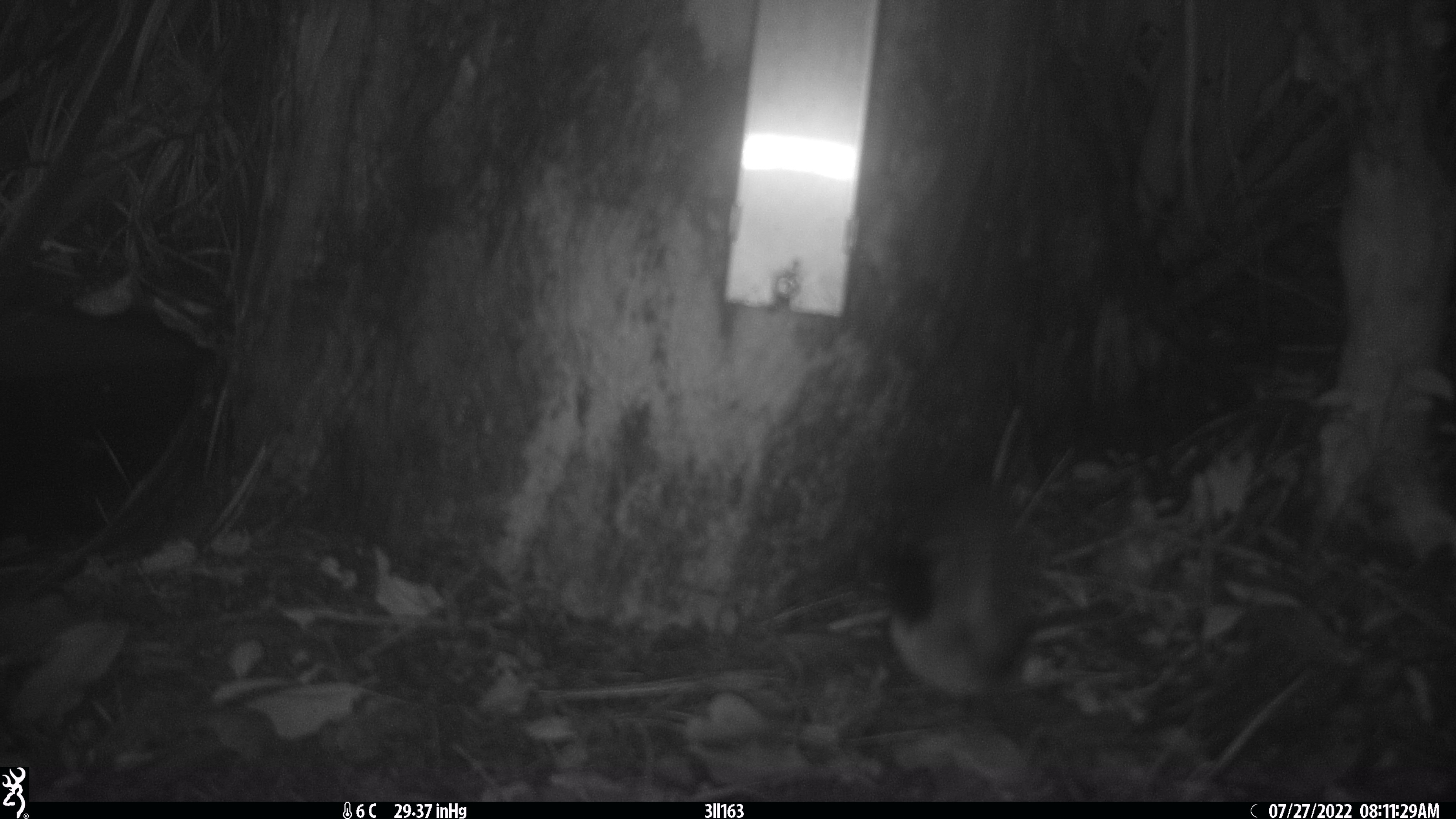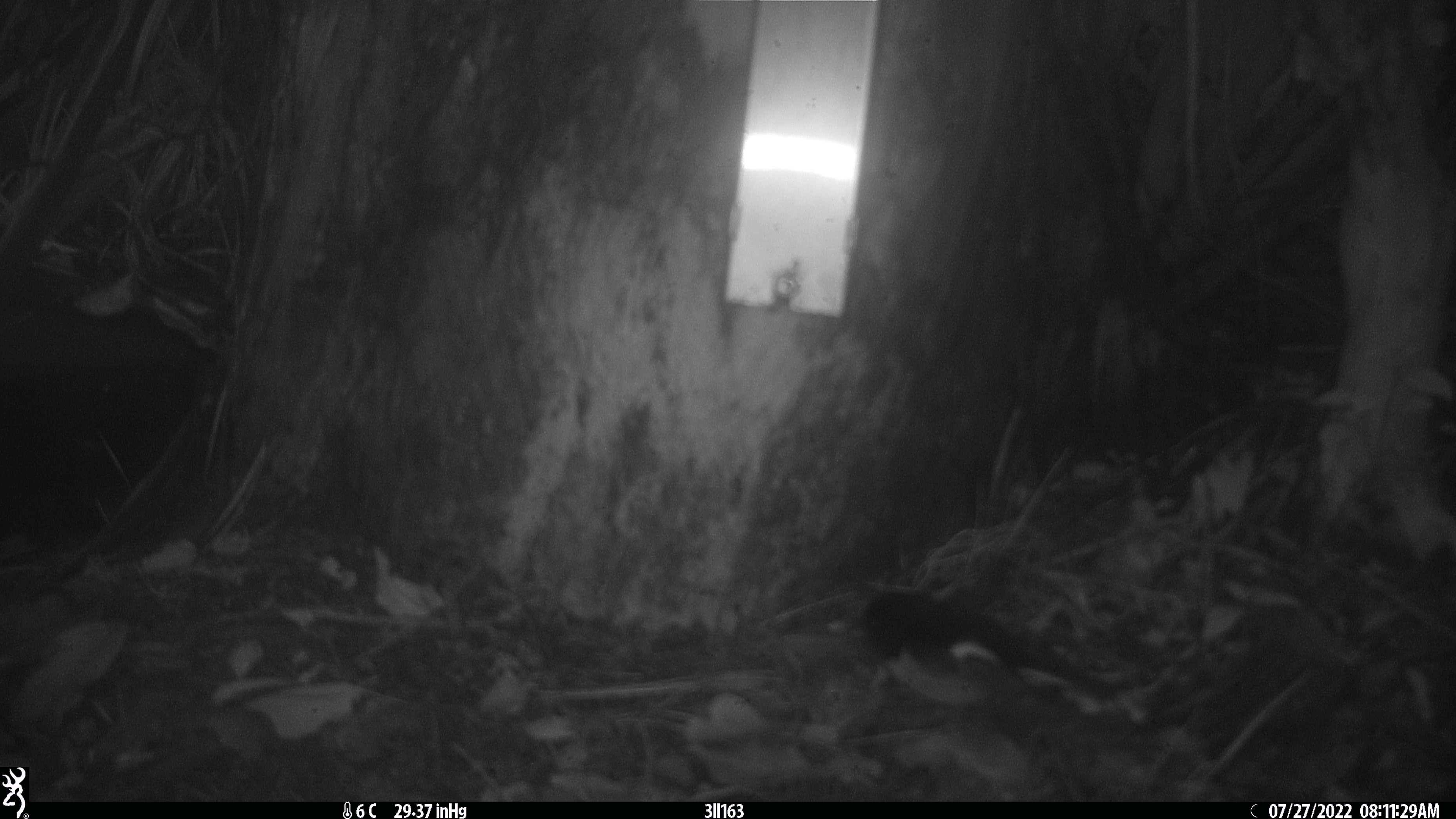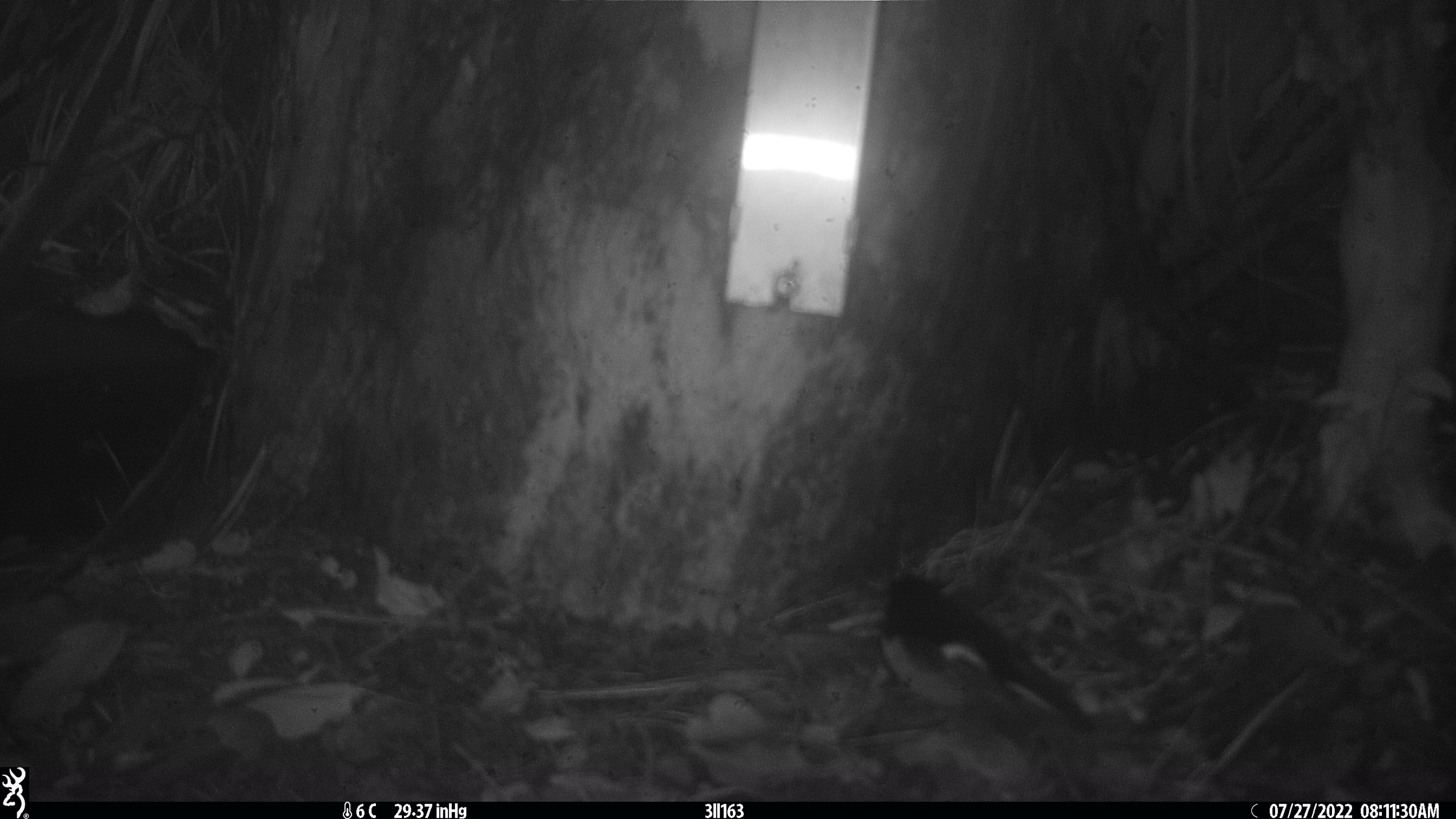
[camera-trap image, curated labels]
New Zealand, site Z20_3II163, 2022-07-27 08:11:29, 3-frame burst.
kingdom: Animalia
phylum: Chordata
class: Aves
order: Passeriformes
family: Petroicidae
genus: Petroica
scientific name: Petroica macrocephala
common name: tomtit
Tomtit (Petroica macrocephala).